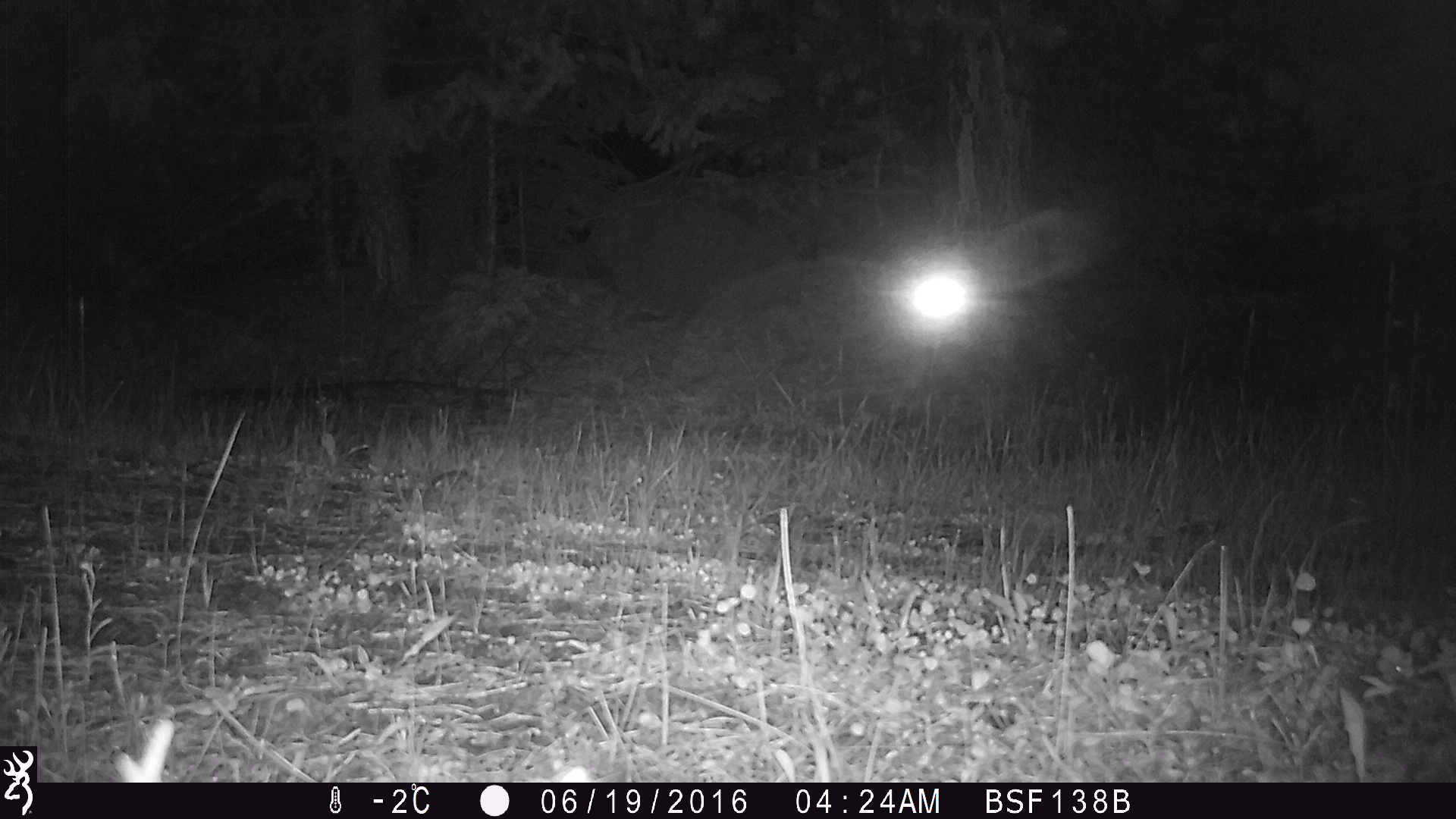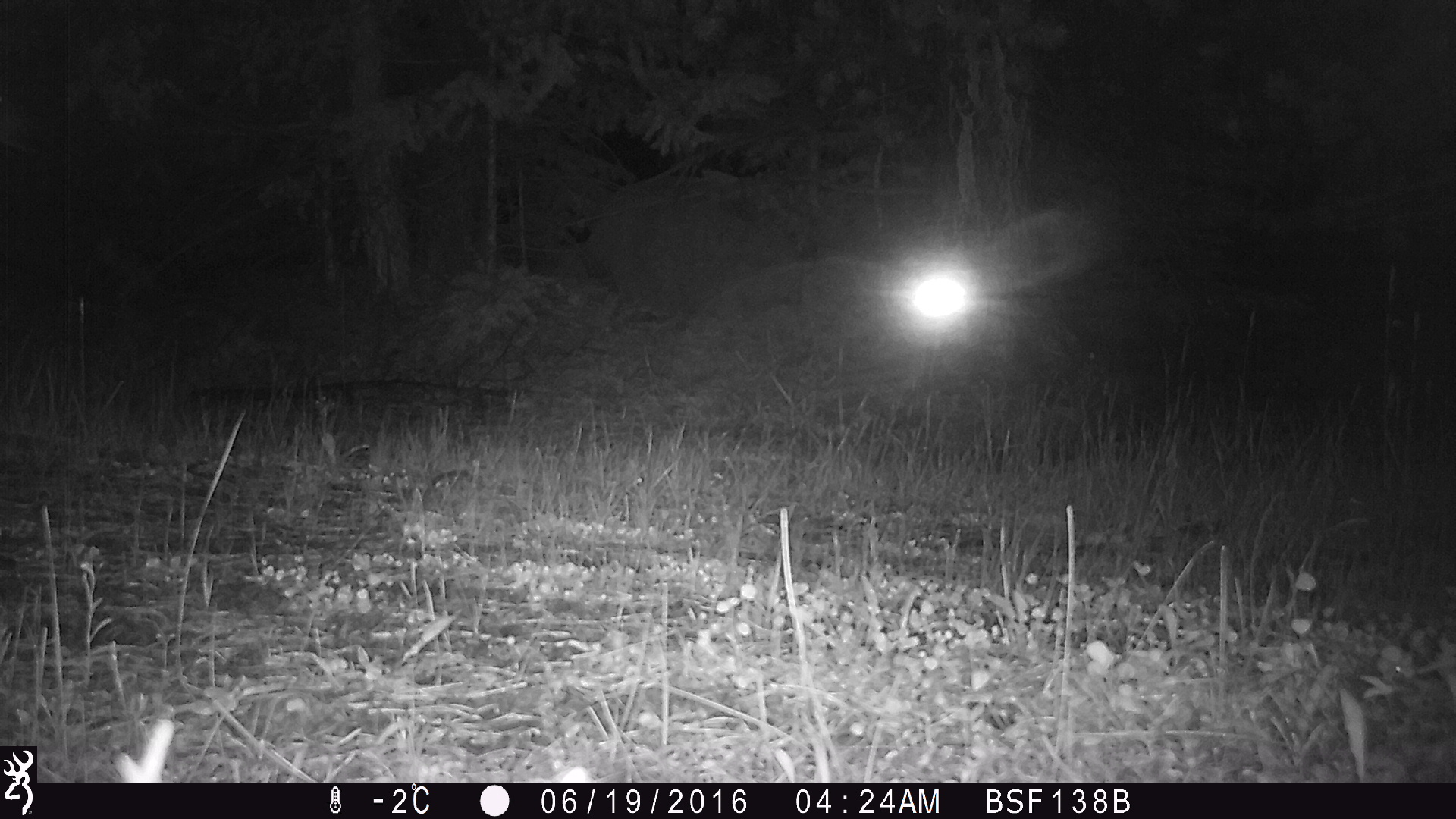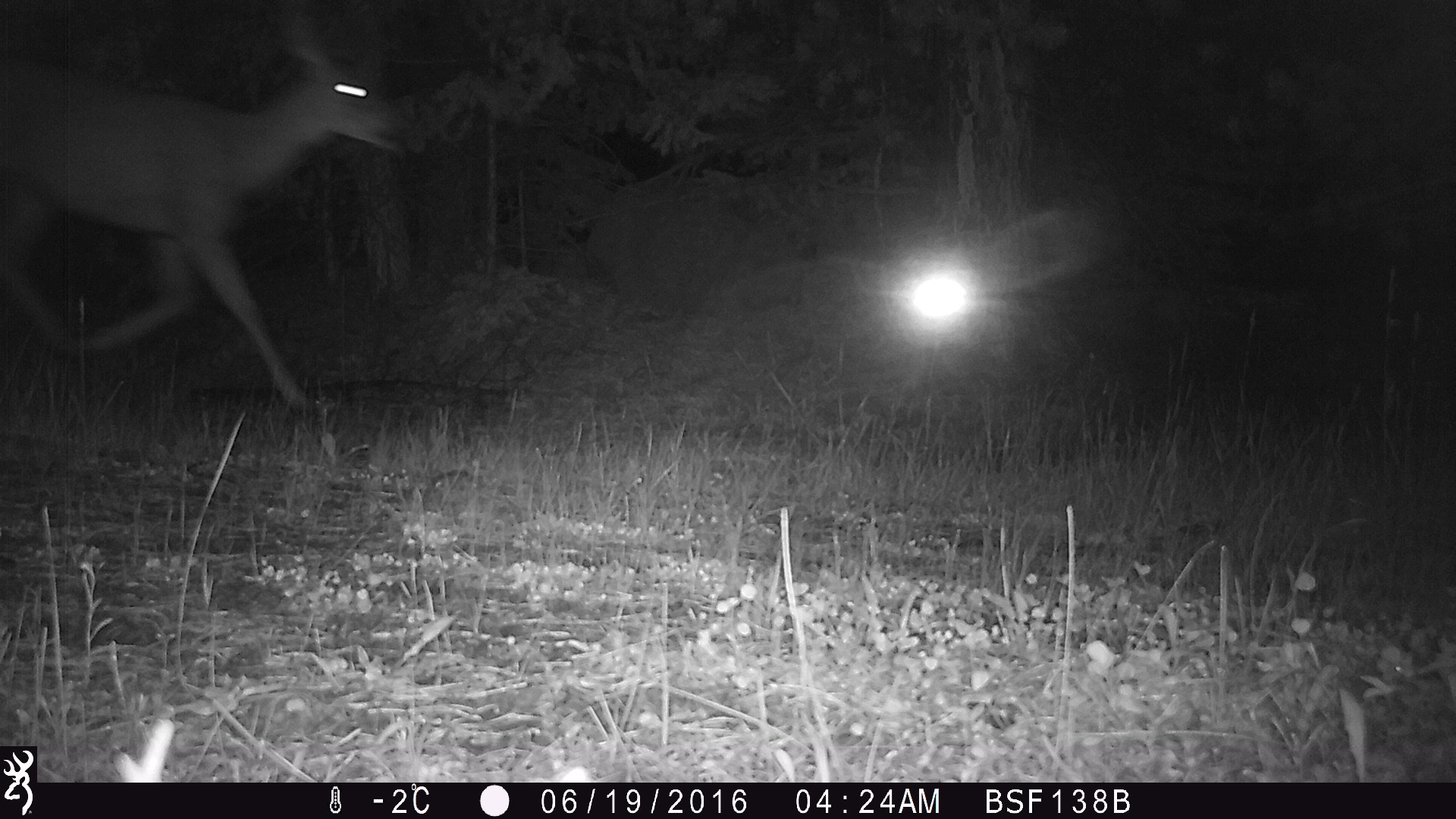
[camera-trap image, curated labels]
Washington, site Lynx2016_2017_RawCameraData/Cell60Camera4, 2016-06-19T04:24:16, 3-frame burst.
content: unidentified animal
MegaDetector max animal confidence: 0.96